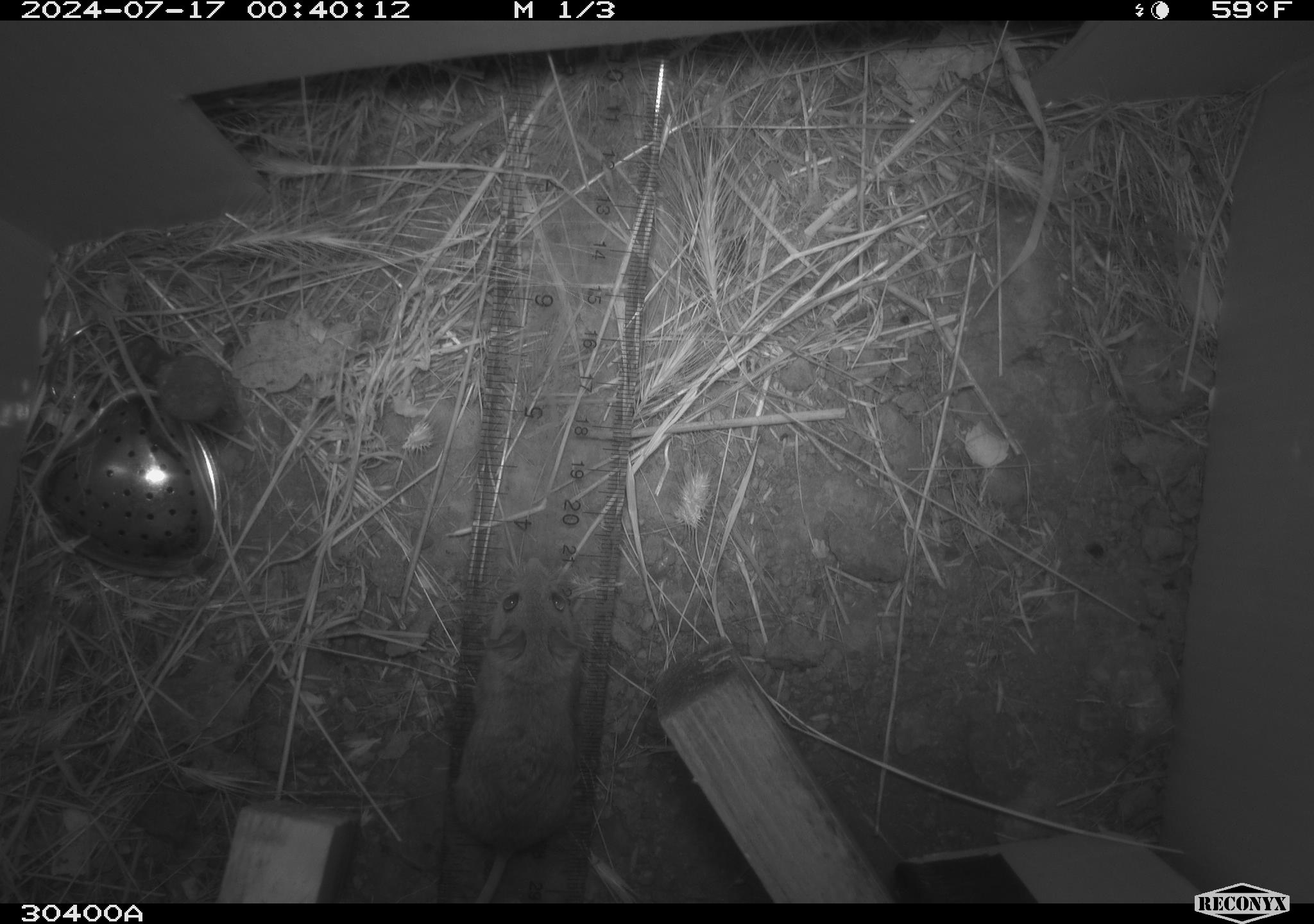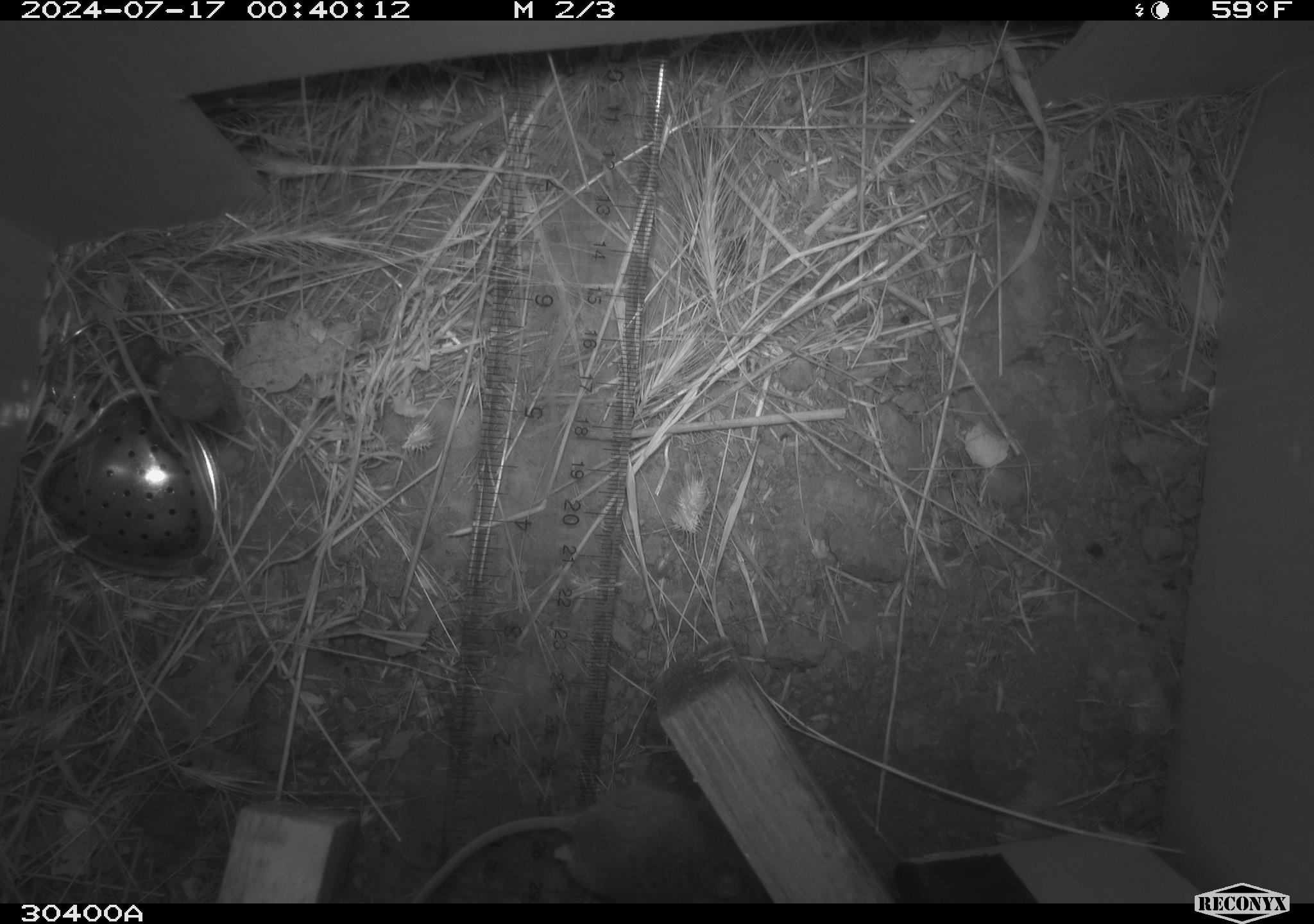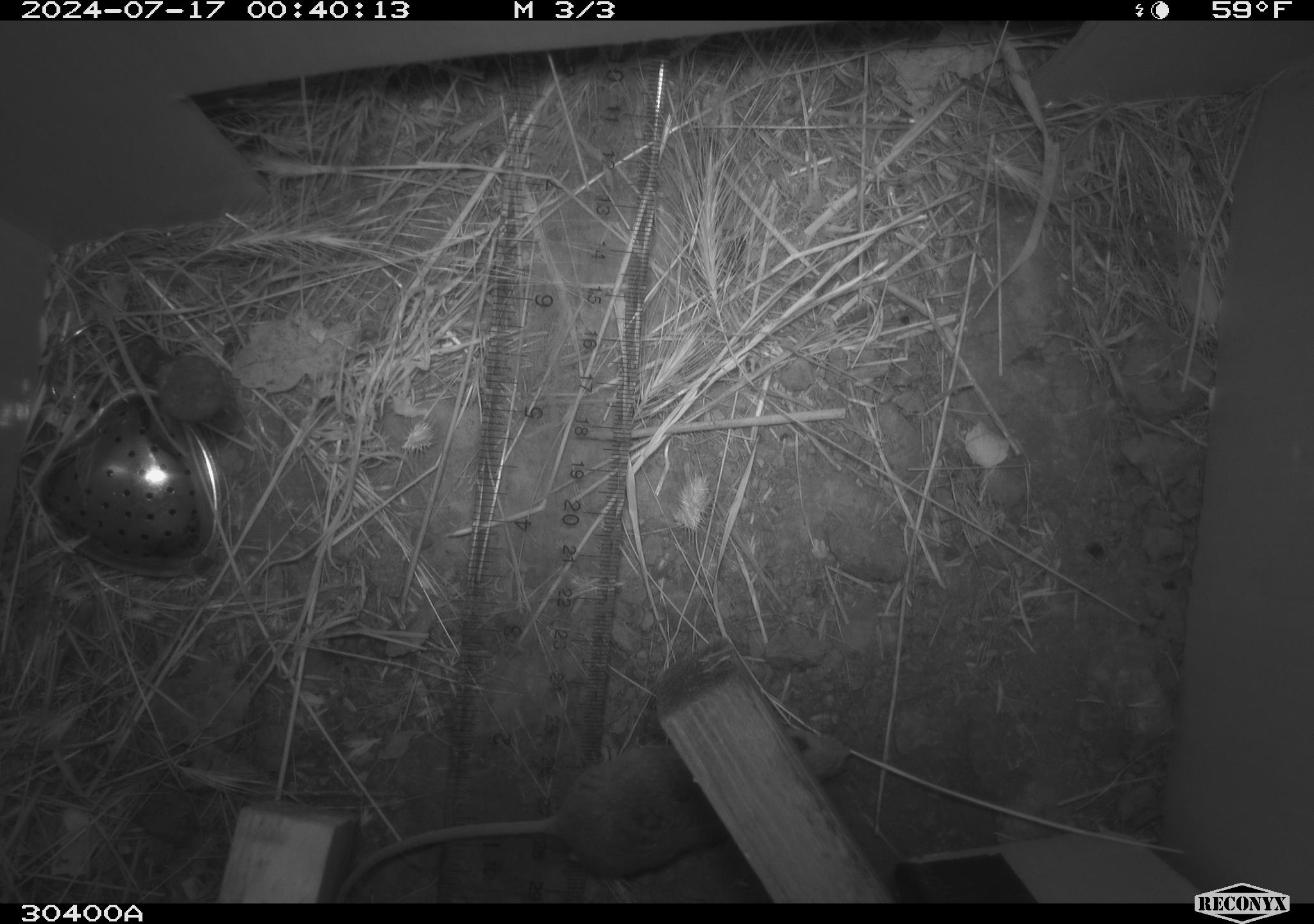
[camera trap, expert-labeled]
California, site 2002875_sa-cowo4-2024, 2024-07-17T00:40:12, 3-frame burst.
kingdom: Animalia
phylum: Chordata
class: Mammalia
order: Rodentia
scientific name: Rodentia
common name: mouse species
Mouse species (Rodentia).